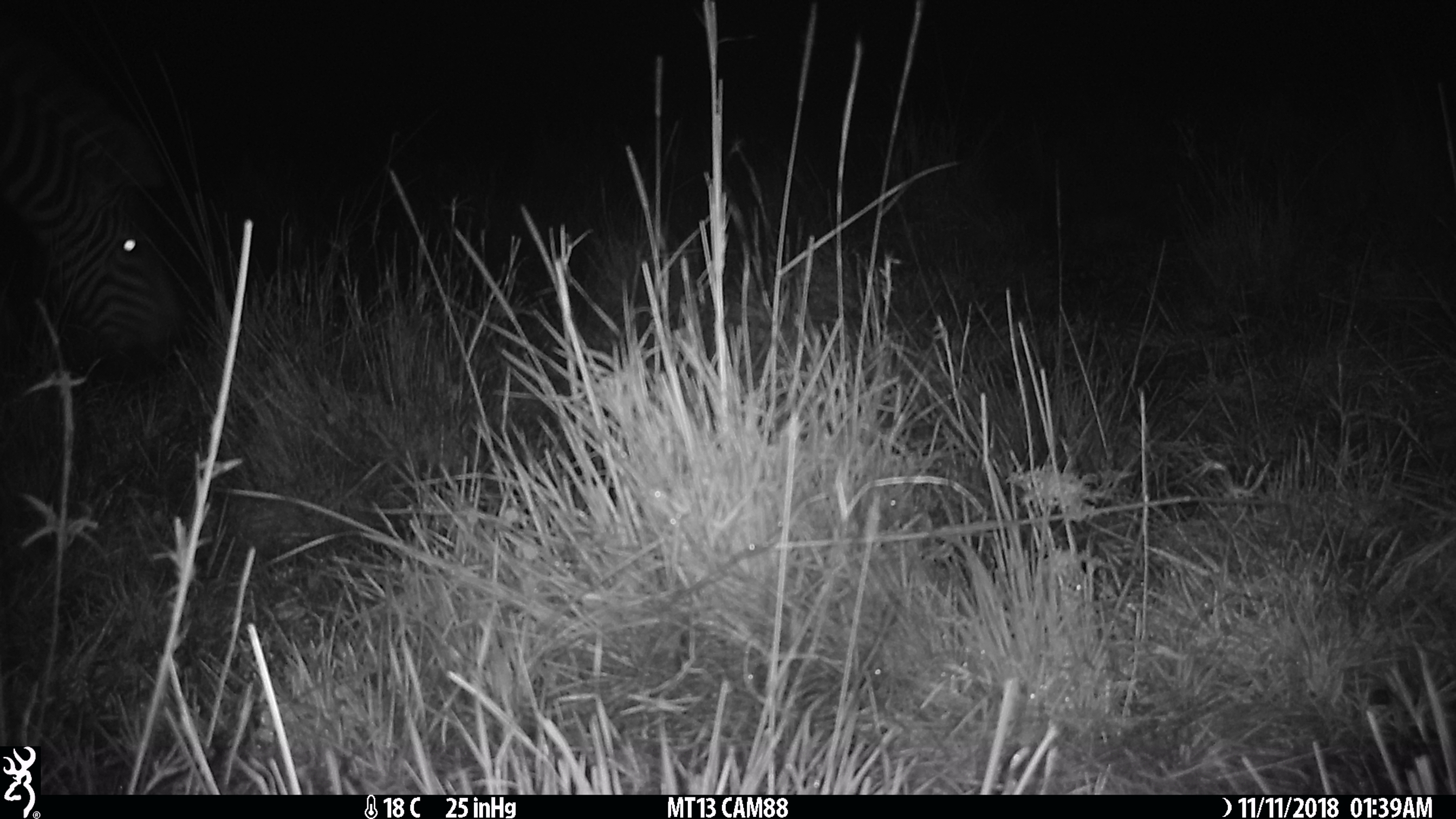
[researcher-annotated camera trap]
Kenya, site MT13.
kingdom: Animalia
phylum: Chordata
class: Mammalia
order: Perissodactyla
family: Equidae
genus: Equus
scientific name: Equus quagga burchellii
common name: burchell's zebra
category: zebra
Zebra (burchell's zebra) (Equus quagga burchellii).